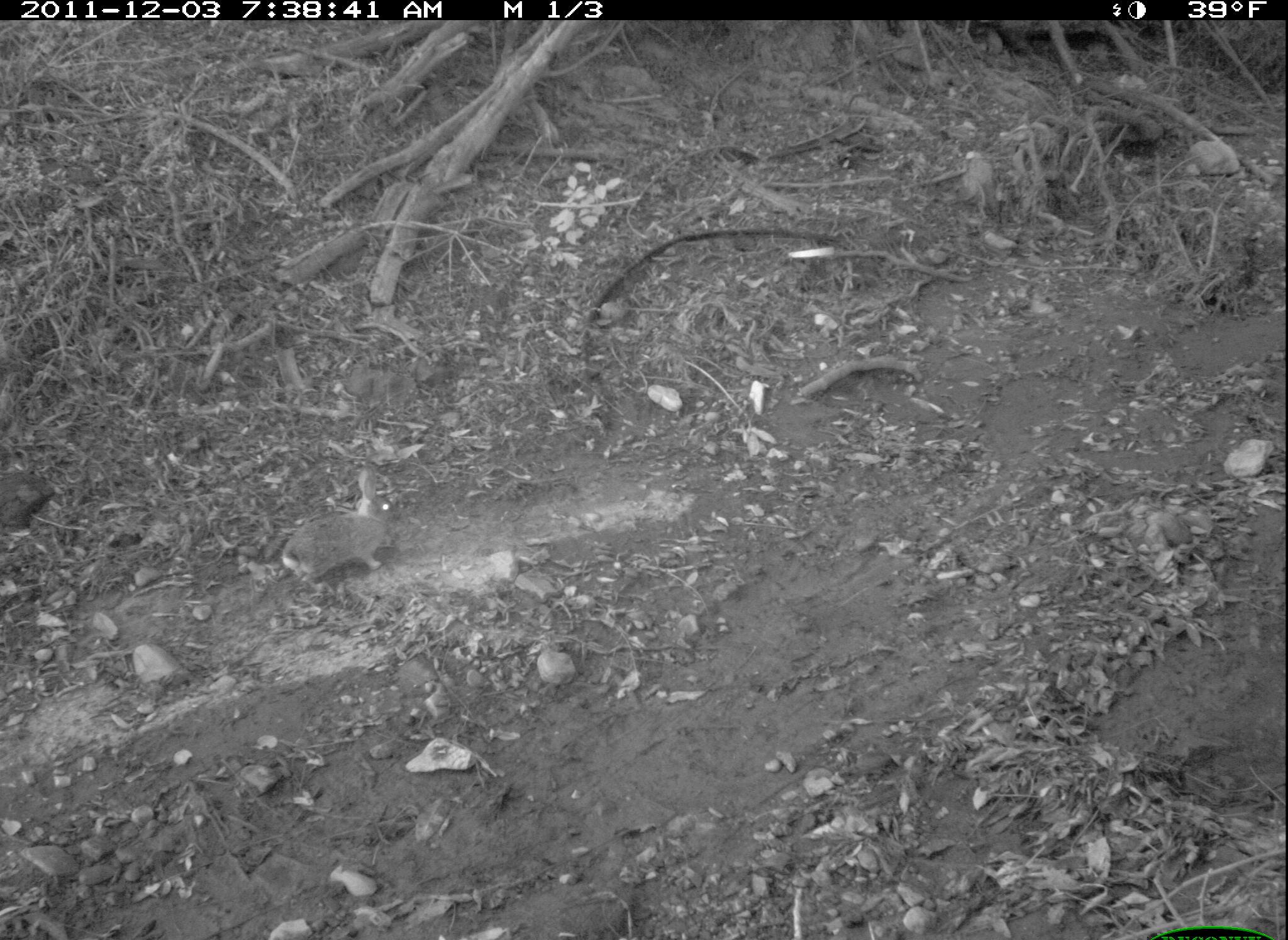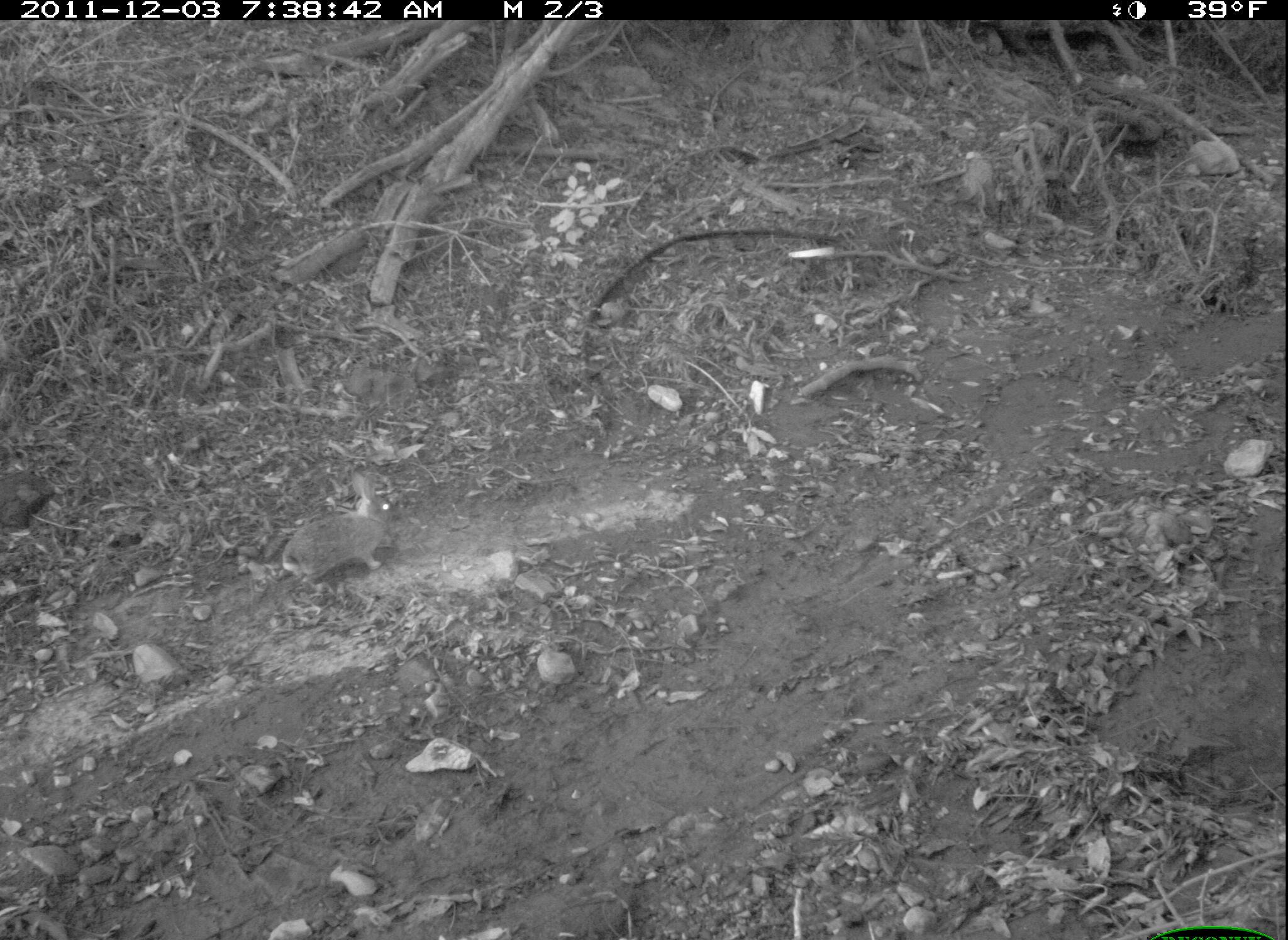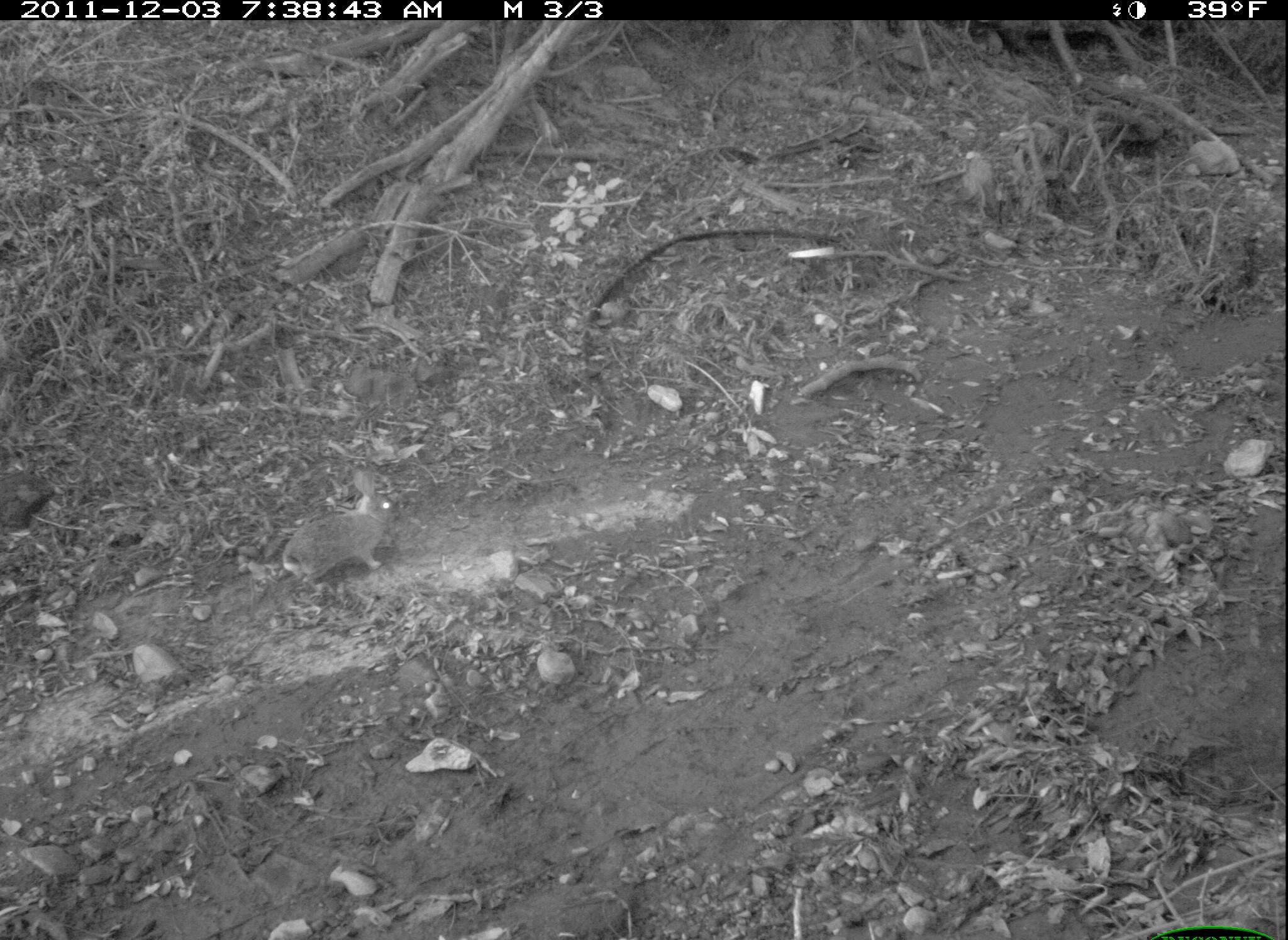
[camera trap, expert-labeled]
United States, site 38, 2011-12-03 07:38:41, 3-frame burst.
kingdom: Animalia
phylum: Chordata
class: Mammalia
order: Lagomorpha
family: Leporidae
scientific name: Leporidae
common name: rabbits and hares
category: rabbit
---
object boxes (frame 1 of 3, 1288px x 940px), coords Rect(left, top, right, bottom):
rabbit: Rect(272, 474, 402, 588)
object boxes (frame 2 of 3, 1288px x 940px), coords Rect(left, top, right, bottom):
rabbit: Rect(277, 464, 402, 590)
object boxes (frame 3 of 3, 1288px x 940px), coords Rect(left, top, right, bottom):
rabbit: Rect(275, 469, 407, 590)